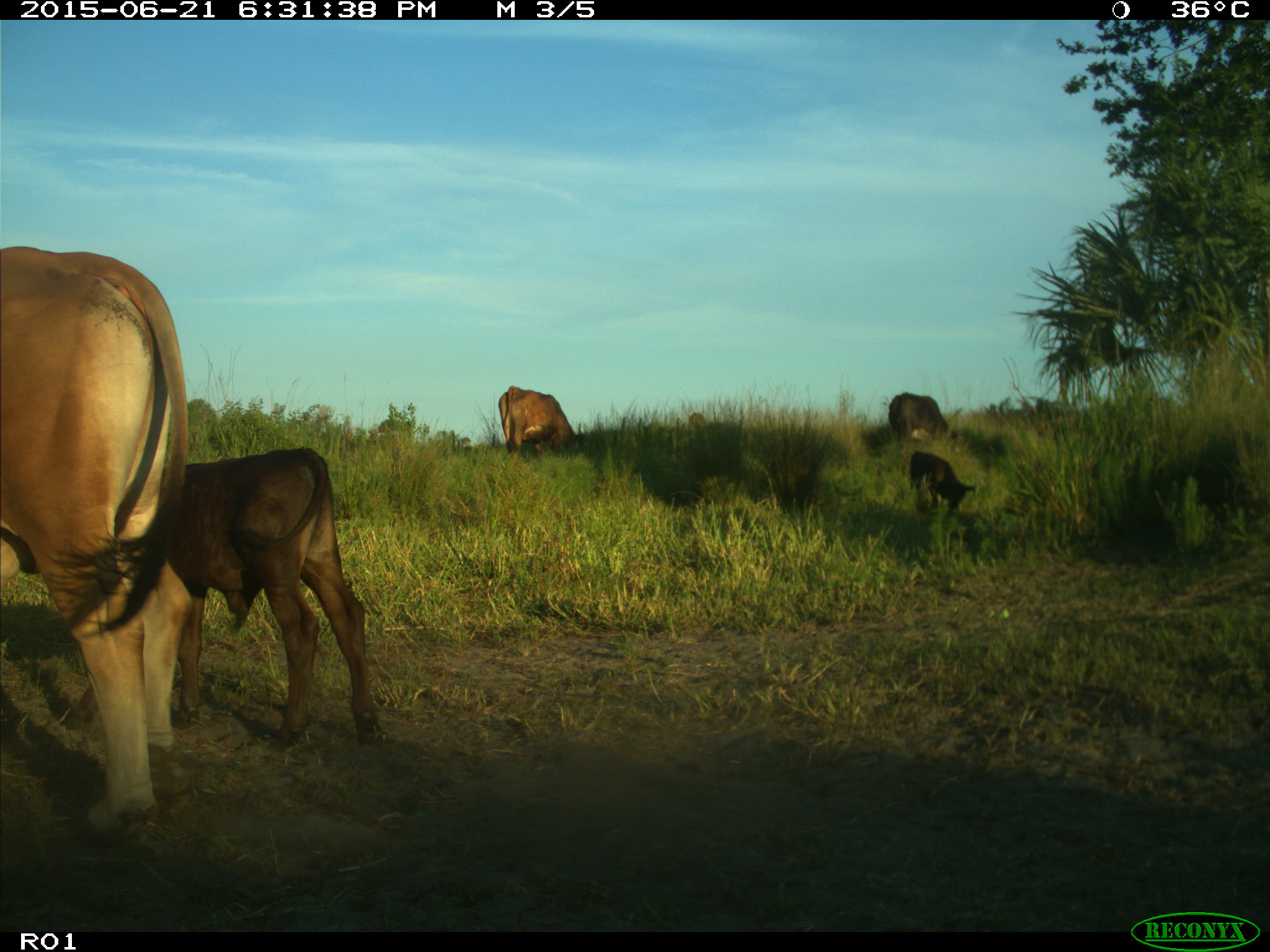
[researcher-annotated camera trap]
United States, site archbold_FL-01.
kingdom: Animalia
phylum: Chordata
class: Mammalia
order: Artiodactyla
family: Bovidae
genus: Bos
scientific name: Bos taurus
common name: domestic cow